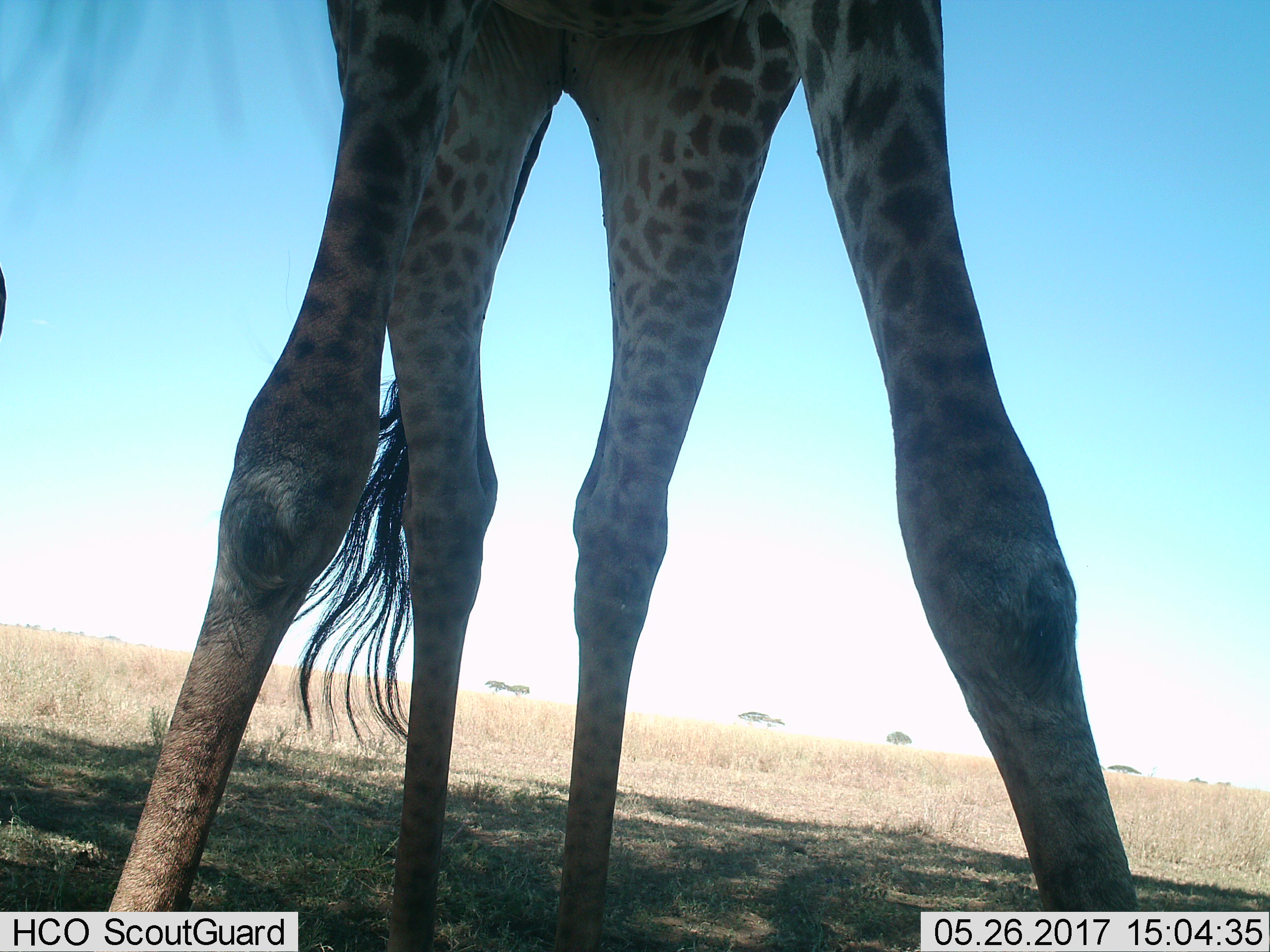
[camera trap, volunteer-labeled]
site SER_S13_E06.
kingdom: Animalia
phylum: Chordata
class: Mammalia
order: Artiodactyla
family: Giraffidae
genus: Giraffa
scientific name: Giraffa camelopardalis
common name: giraffe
Giraffe (Giraffa camelopardalis), count 1. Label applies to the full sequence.